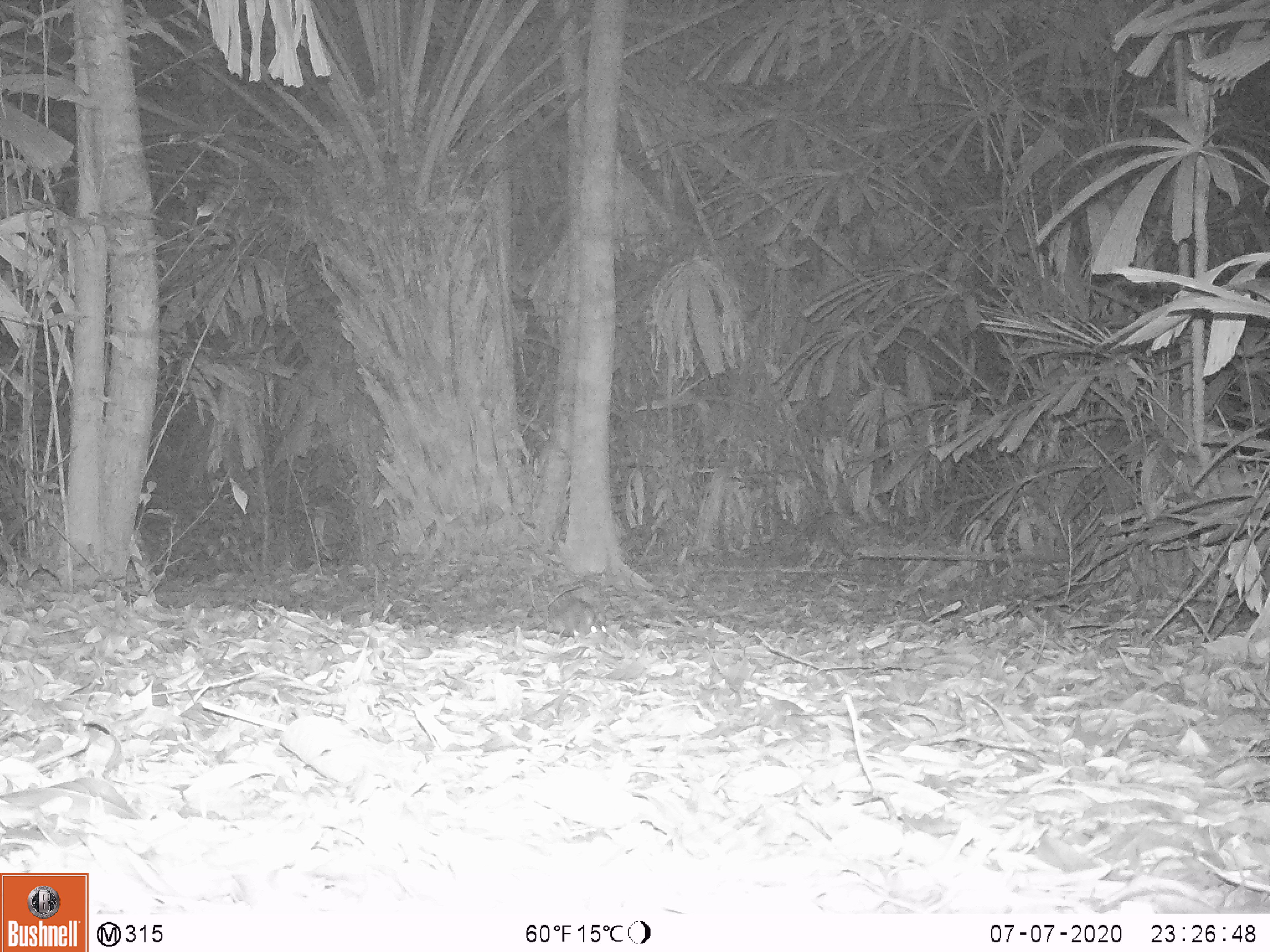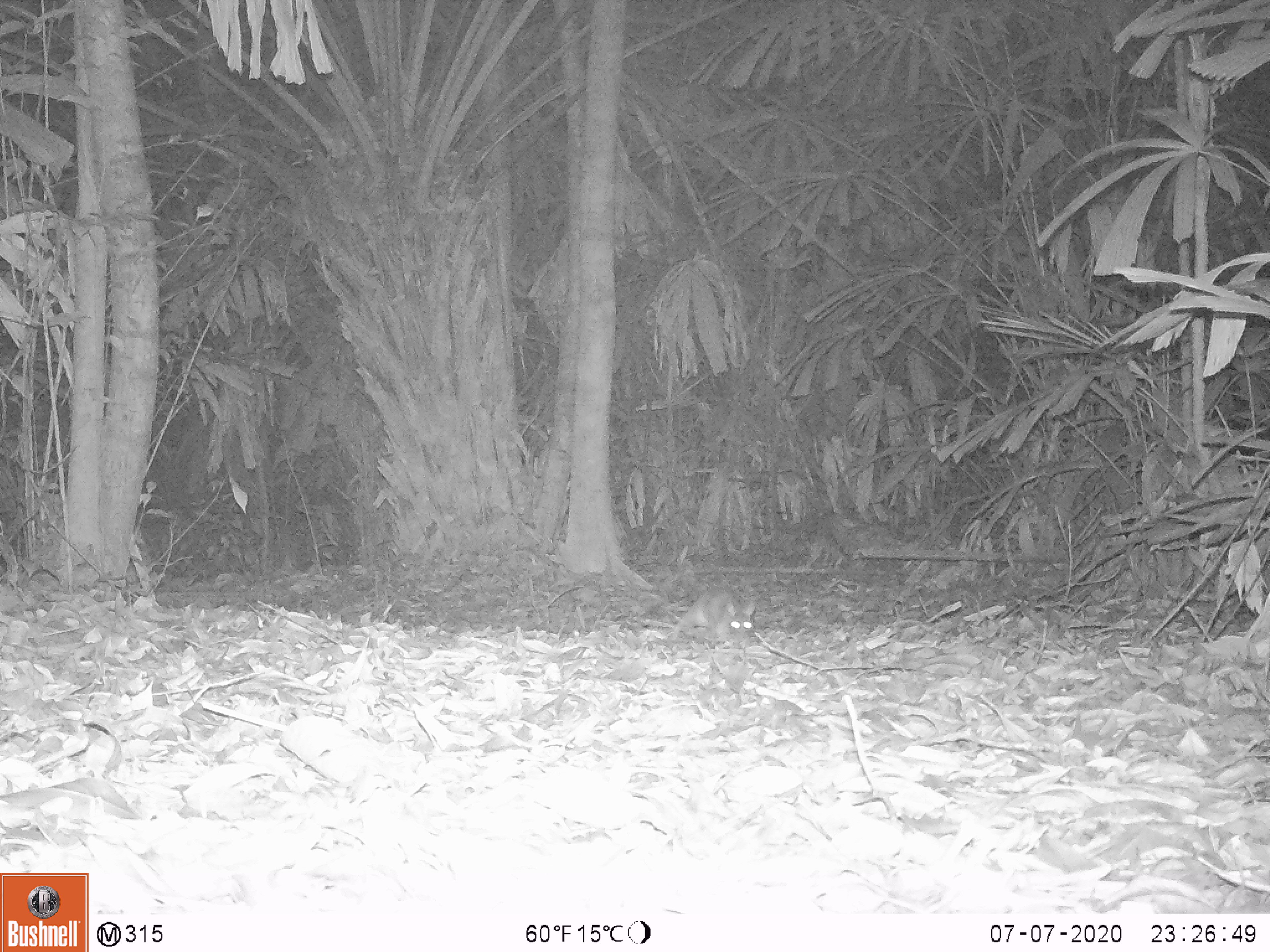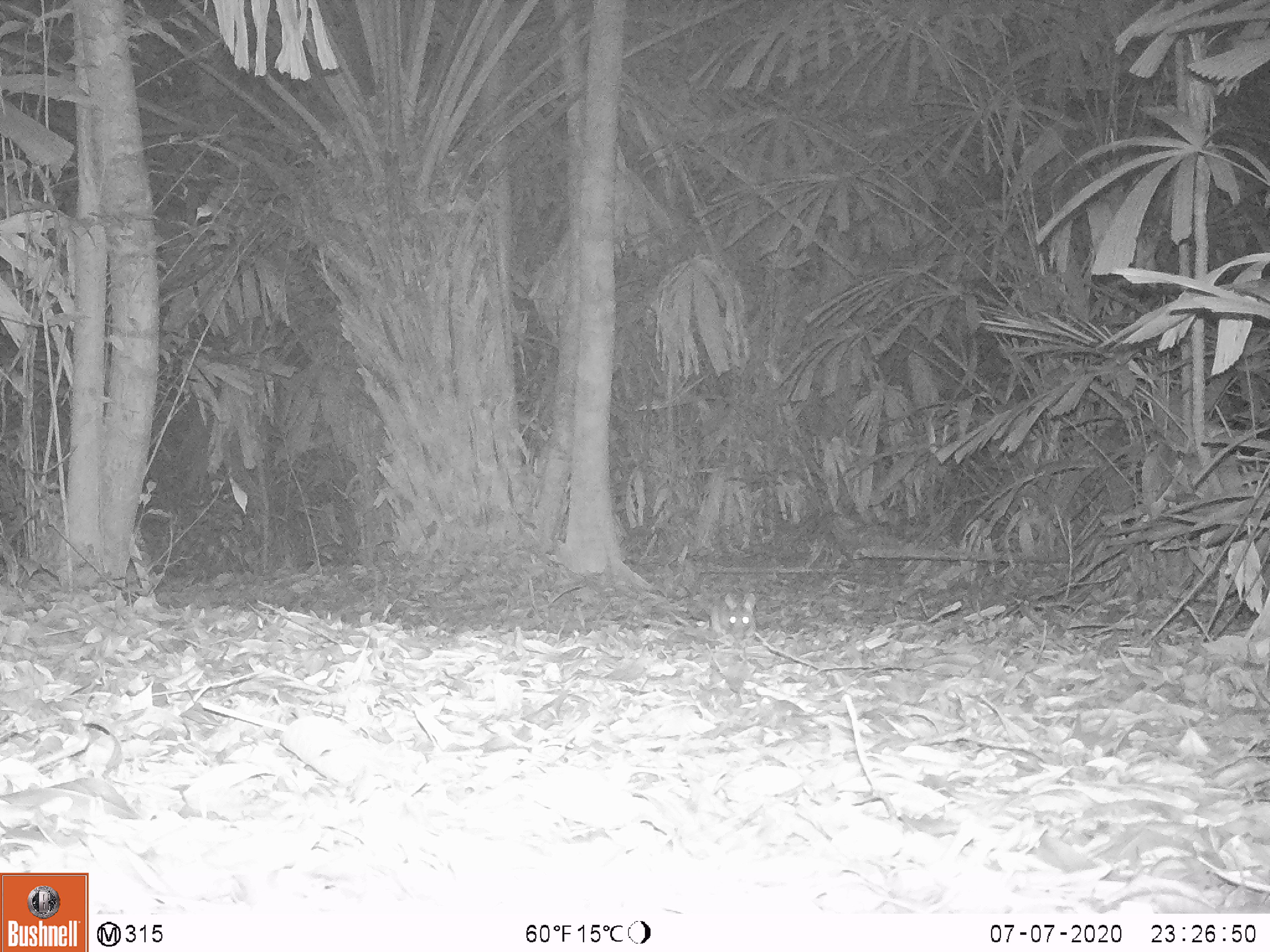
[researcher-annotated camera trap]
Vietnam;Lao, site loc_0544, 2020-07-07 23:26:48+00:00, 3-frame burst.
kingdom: Animalia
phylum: Chordata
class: Mammalia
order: Rodentia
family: Muridae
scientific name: Muridae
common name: old-world mice and rats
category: unidentified murid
Unidentified murid (old-world mice and rats) (Muridae). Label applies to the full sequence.